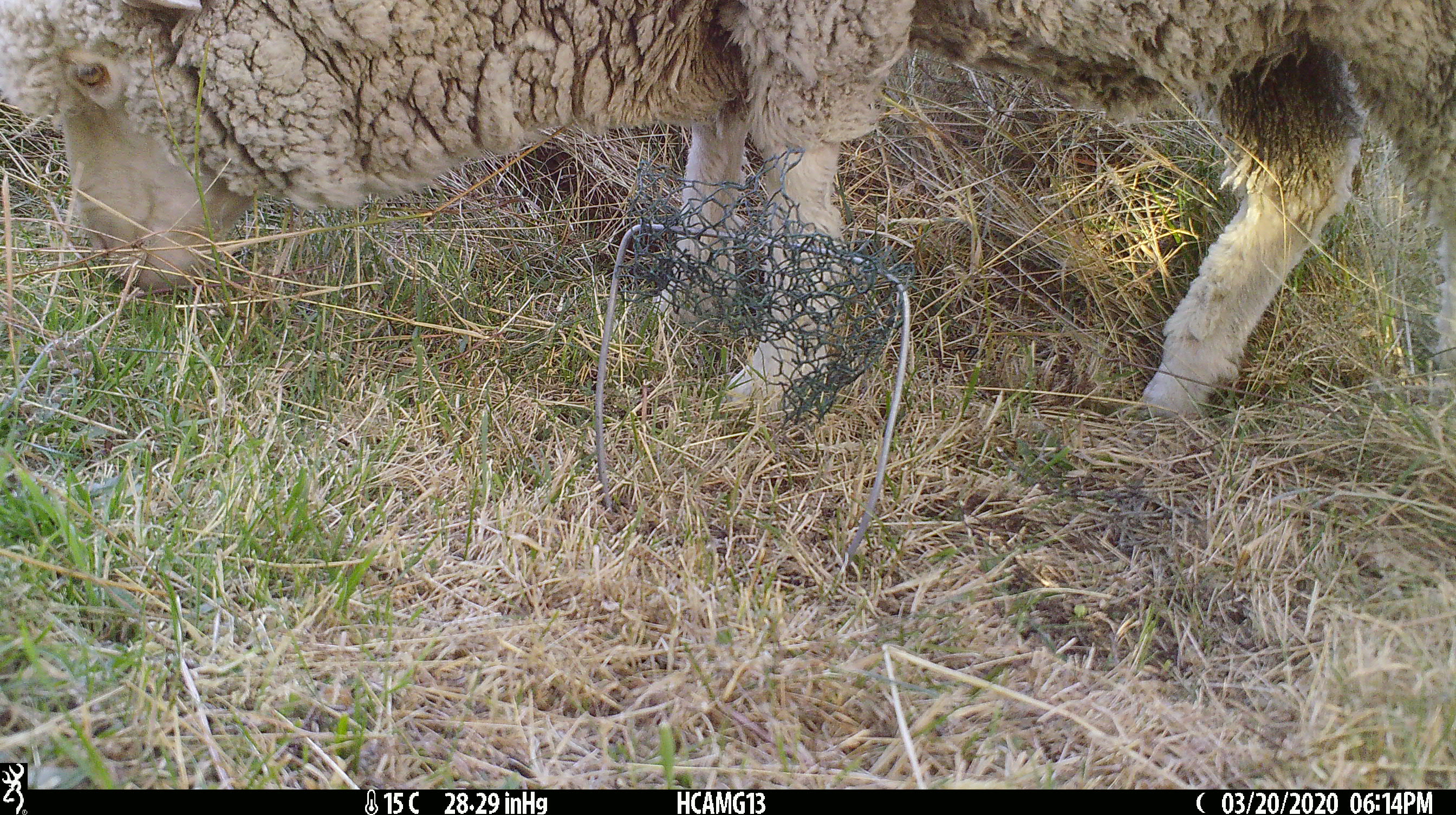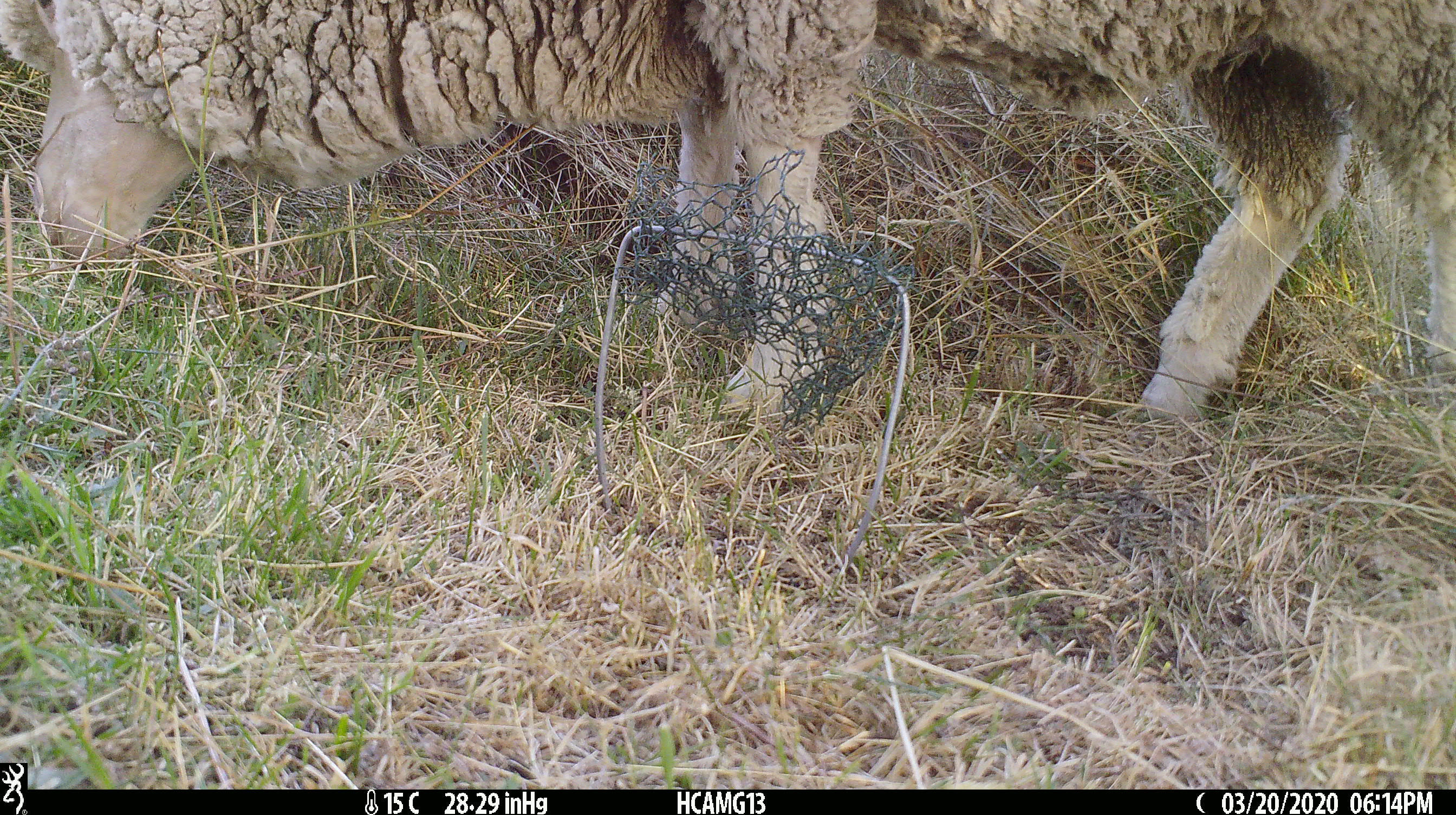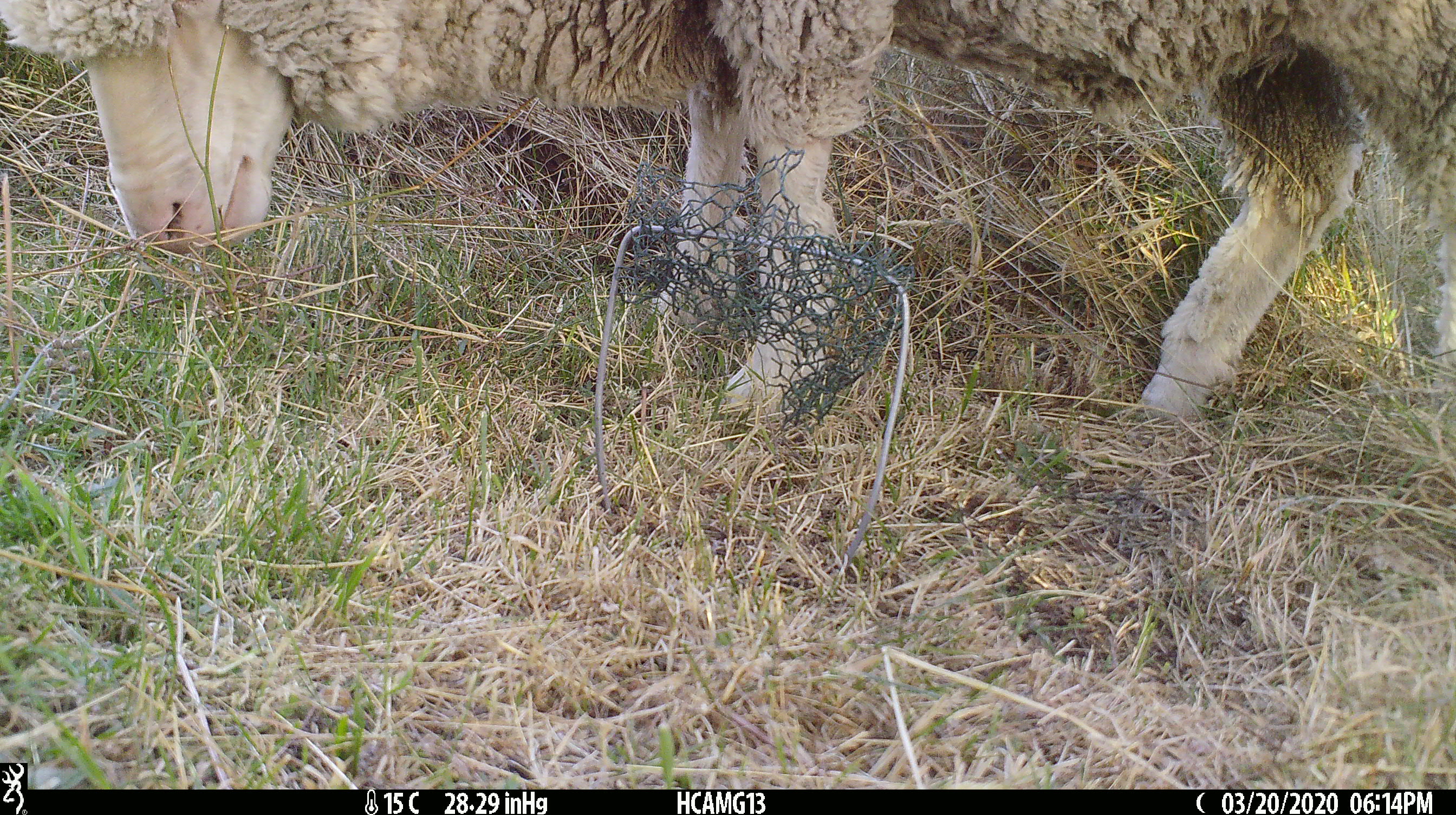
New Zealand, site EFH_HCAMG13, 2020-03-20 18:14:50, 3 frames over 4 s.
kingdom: Animalia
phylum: Chordata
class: Mammalia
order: Artiodactyla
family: Bovidae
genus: Ovis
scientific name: Ovis aries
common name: domestic sheep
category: sheep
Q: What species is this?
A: Sheep (domestic sheep) (Ovis aries).